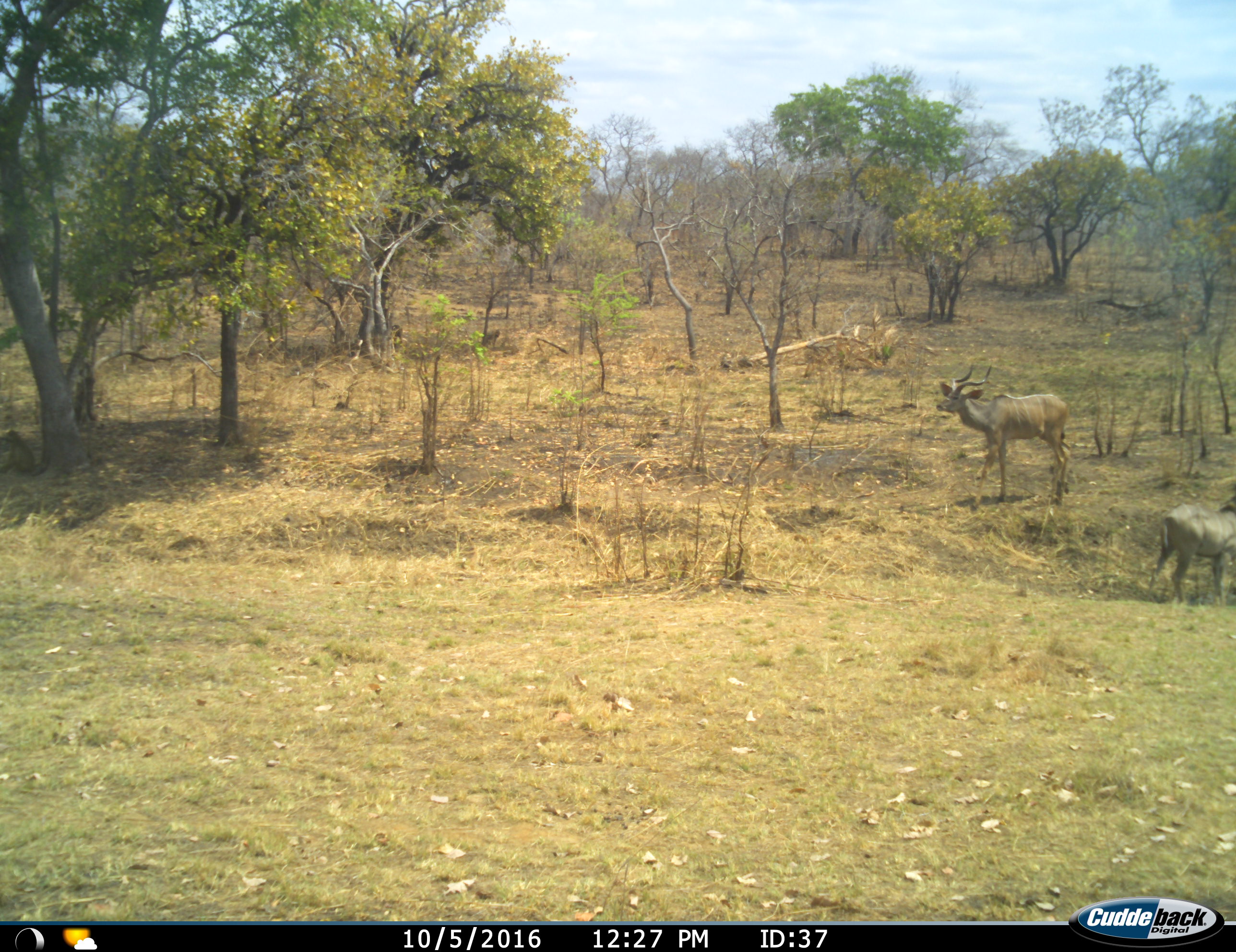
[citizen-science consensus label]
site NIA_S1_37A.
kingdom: Animalia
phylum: Chordata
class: Mammalia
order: Artiodactyla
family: Bovidae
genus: Tragelaphus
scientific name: Tragelaphus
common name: kudu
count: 2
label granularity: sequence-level